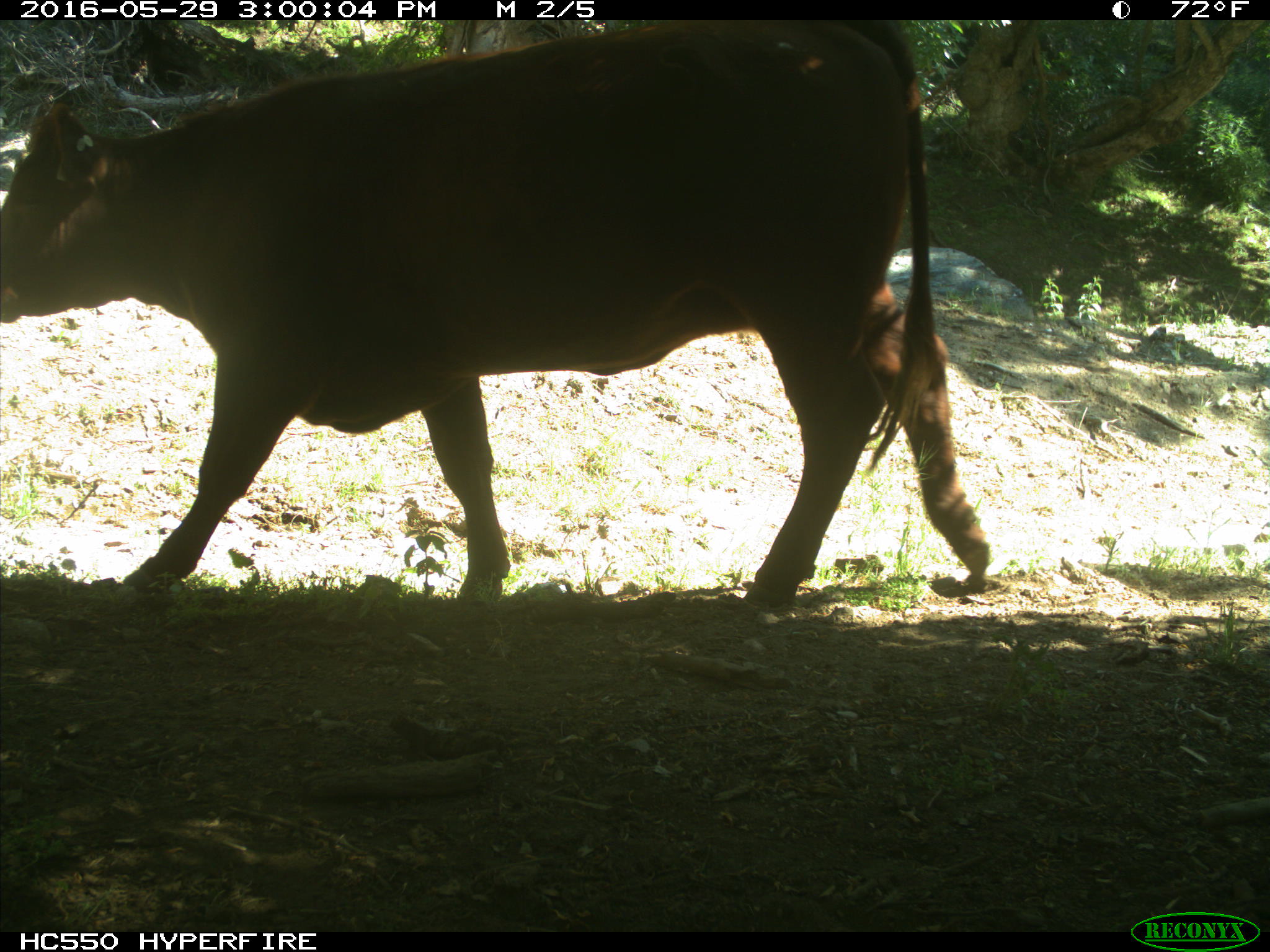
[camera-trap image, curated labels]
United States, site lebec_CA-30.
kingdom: Animalia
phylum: Chordata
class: Mammalia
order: Artiodactyla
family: Bovidae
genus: Bos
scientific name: Bos taurus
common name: domestic cow